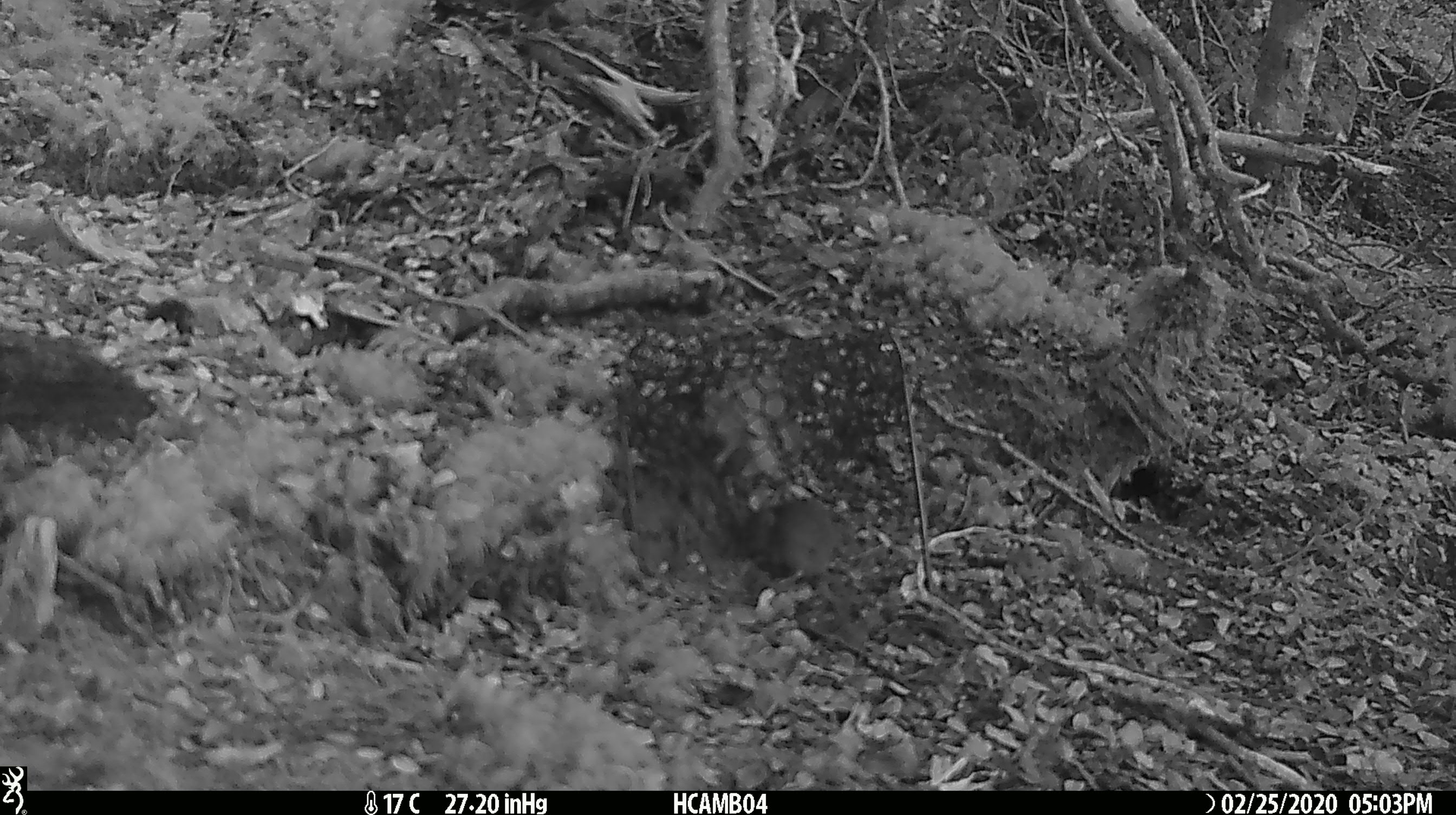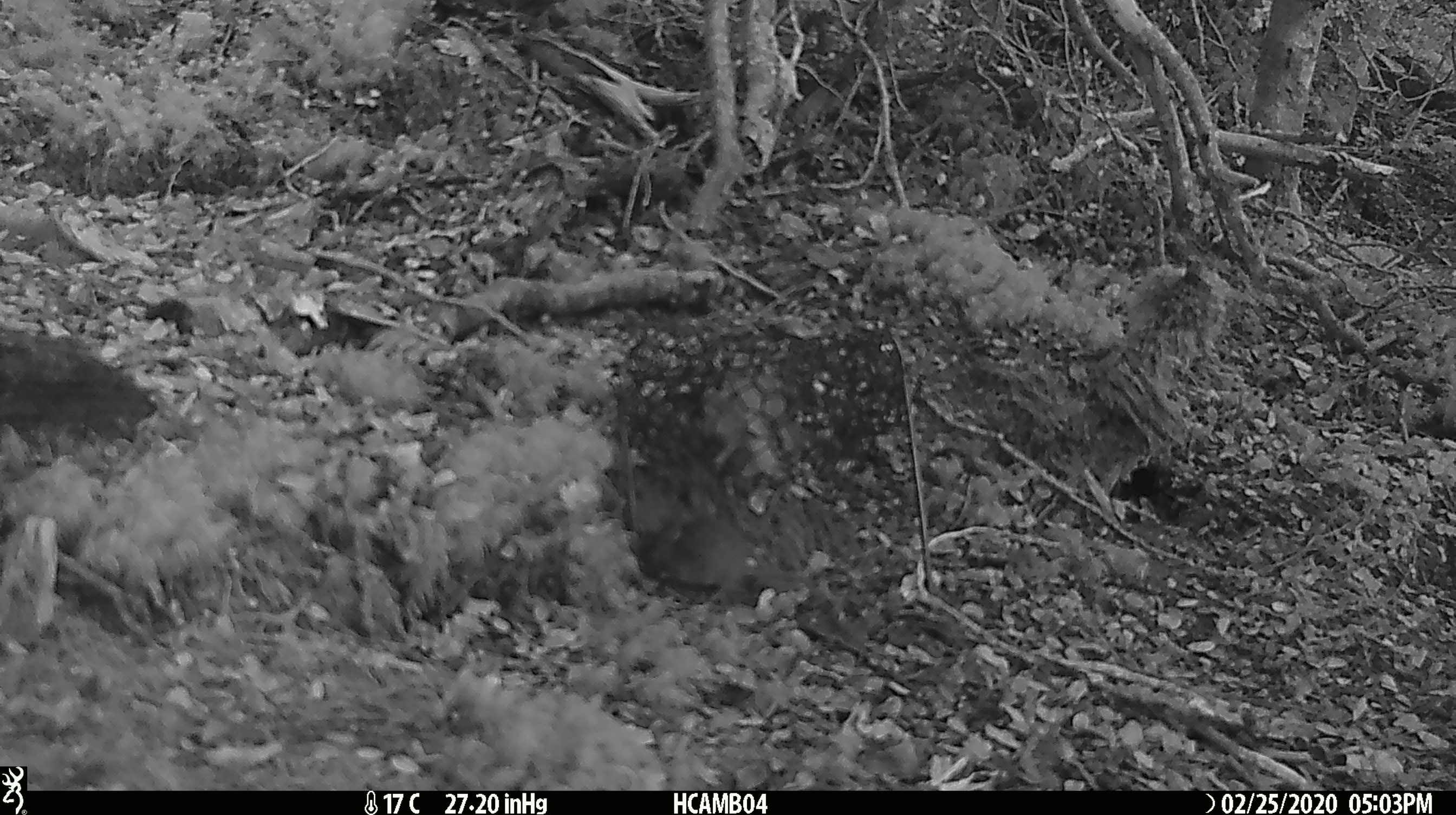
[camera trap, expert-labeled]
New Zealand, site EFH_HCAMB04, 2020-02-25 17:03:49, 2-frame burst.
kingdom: Animalia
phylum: Chordata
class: Mammalia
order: Rodentia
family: Muridae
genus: Mus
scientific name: Mus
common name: mouse